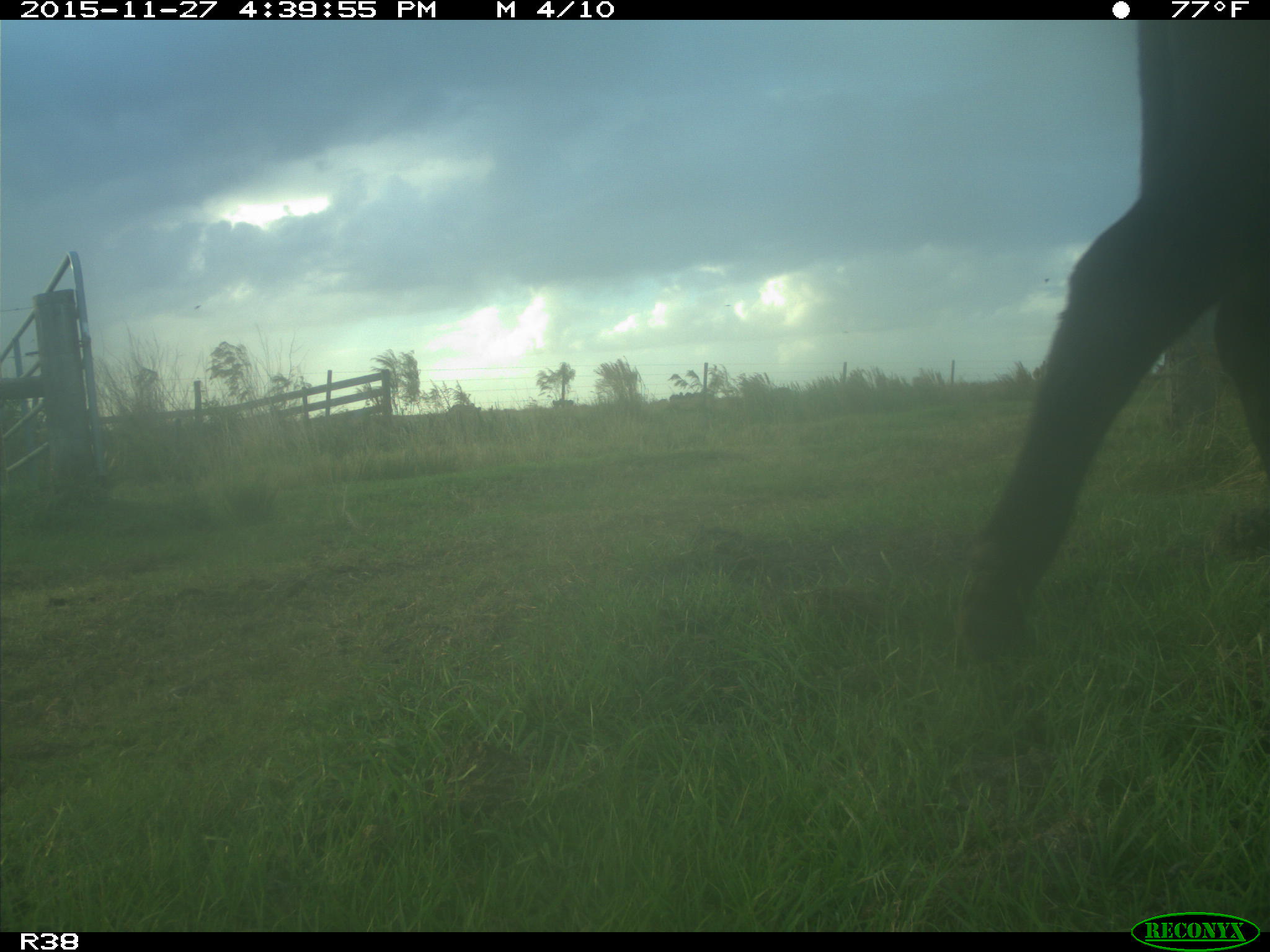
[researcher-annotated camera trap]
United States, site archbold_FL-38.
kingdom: Animalia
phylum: Chordata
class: Mammalia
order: Artiodactyla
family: Bovidae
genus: Bos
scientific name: Bos taurus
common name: domestic cow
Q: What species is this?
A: Bos taurus (domestic cow).